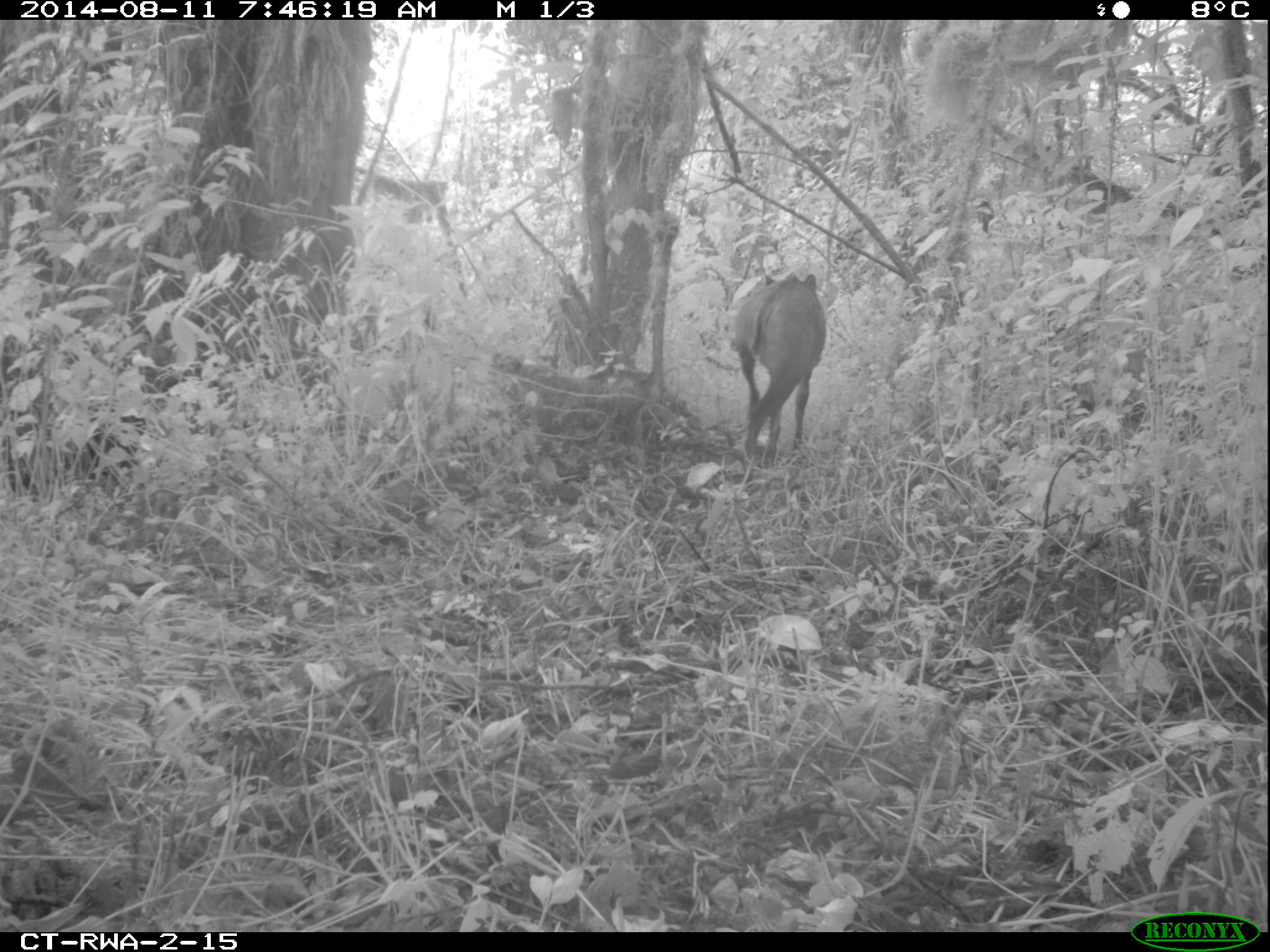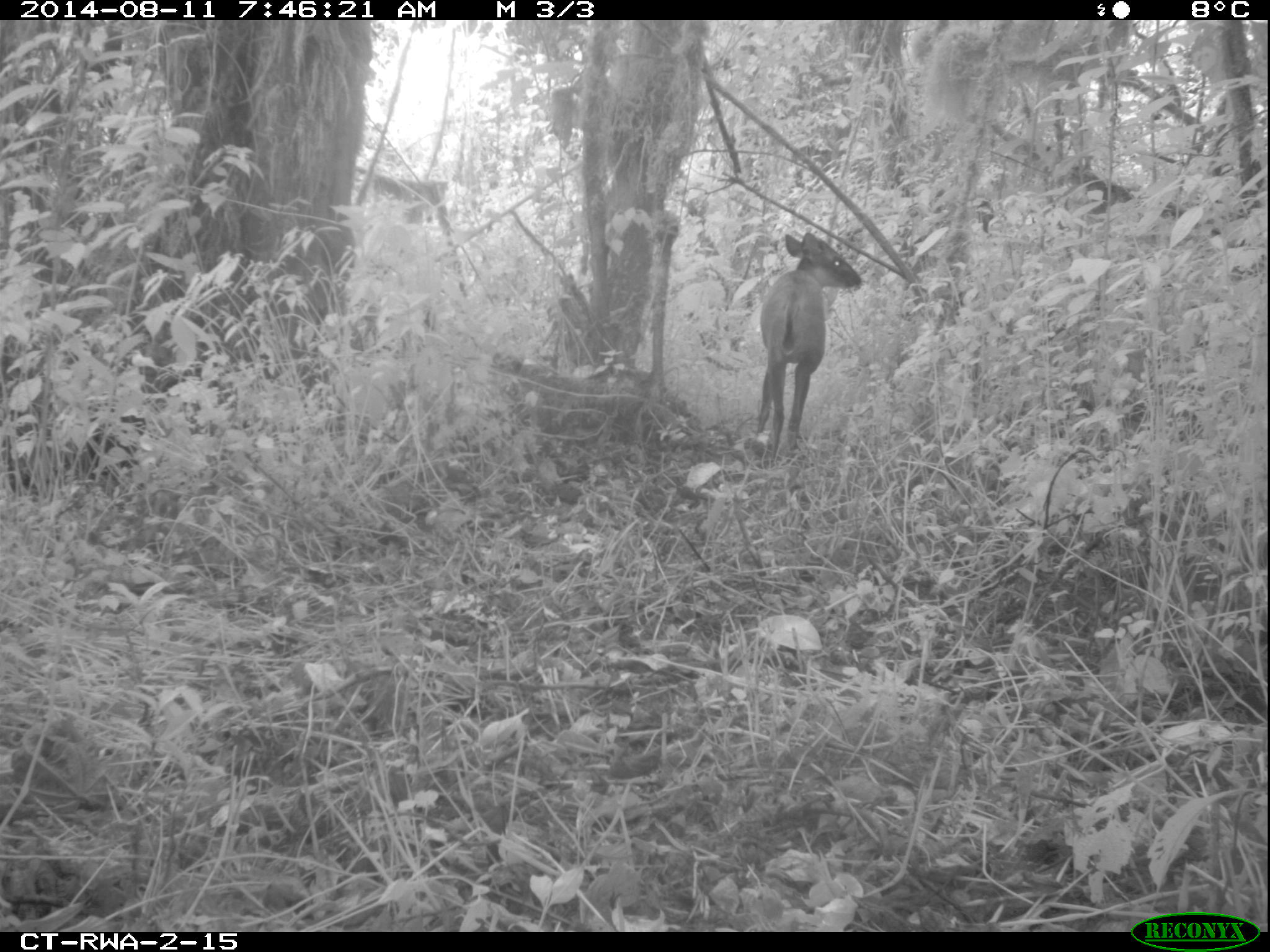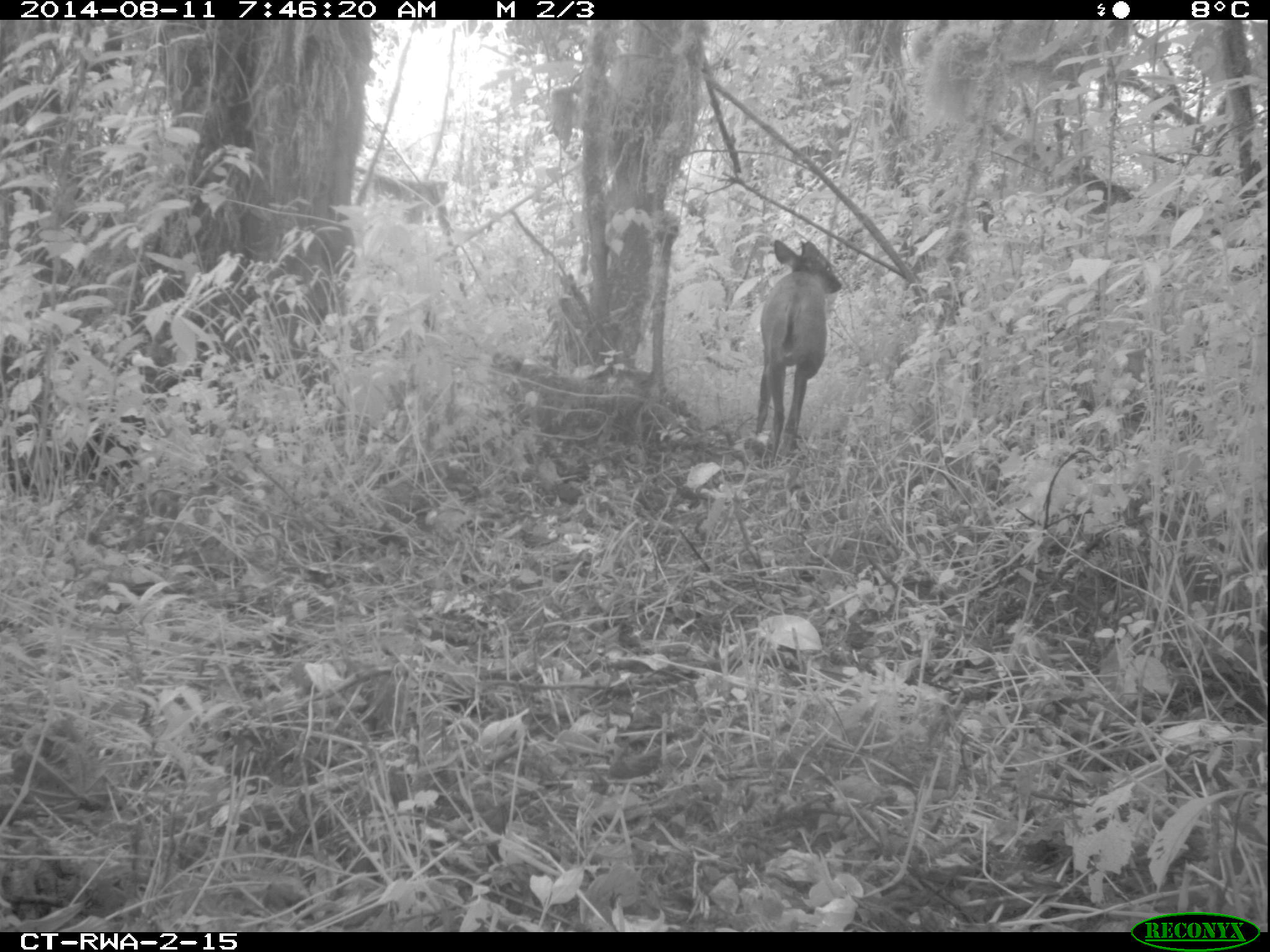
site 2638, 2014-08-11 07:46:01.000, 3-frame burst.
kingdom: Animalia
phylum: Chordata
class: Mammalia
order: Artiodactyla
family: Bovidae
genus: Cephalophus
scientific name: Cephalophus nigrifrons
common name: black-fronted duiker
Cephalophus nigrifrons (black-fronted duiker), count 1.